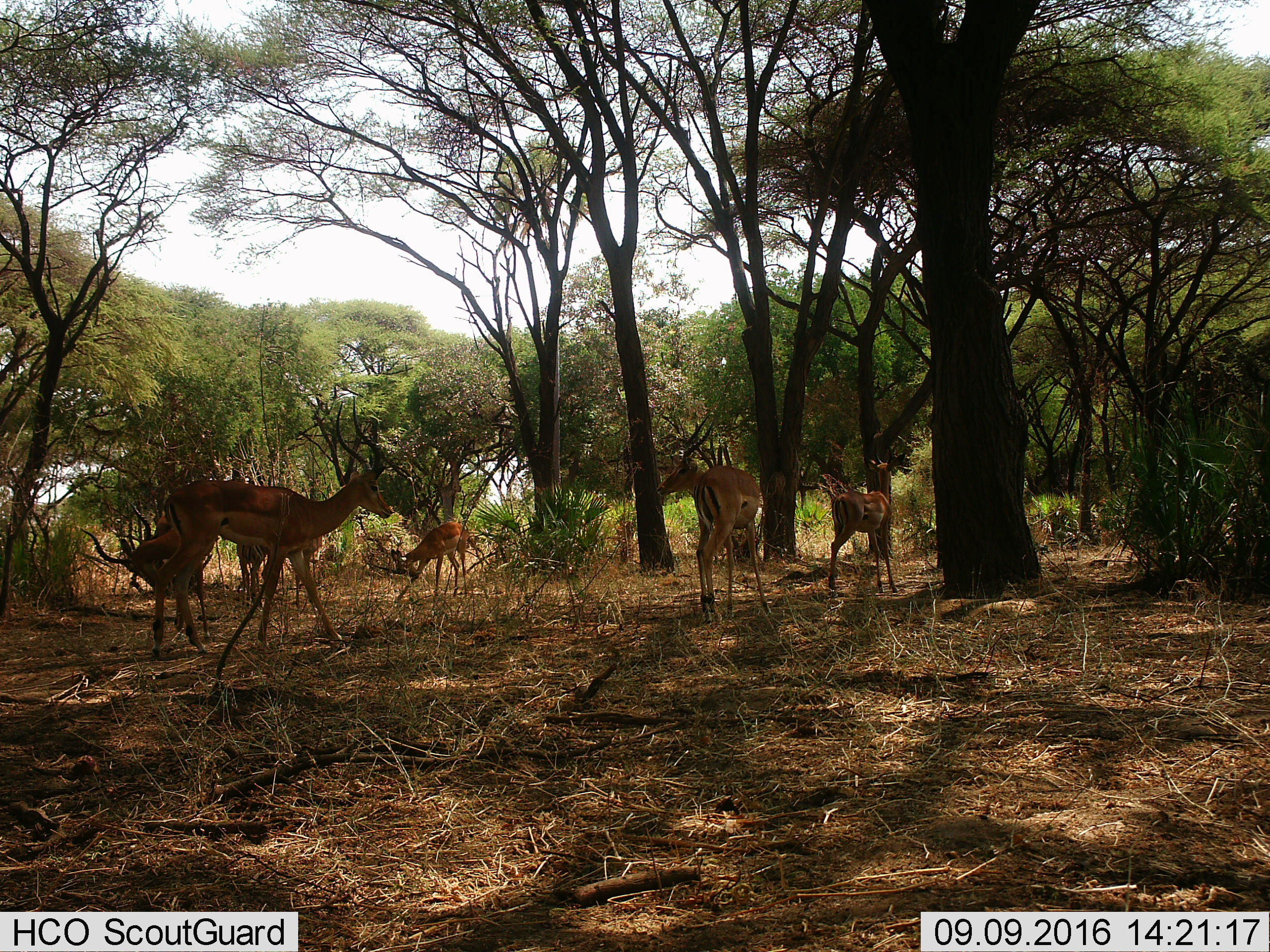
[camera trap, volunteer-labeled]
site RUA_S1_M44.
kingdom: Animalia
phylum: Chordata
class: Mammalia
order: Artiodactyla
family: Bovidae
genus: Aepyceros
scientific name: Aepyceros melampus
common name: impala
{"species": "impala (Aepyceros melampus)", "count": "6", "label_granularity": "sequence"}